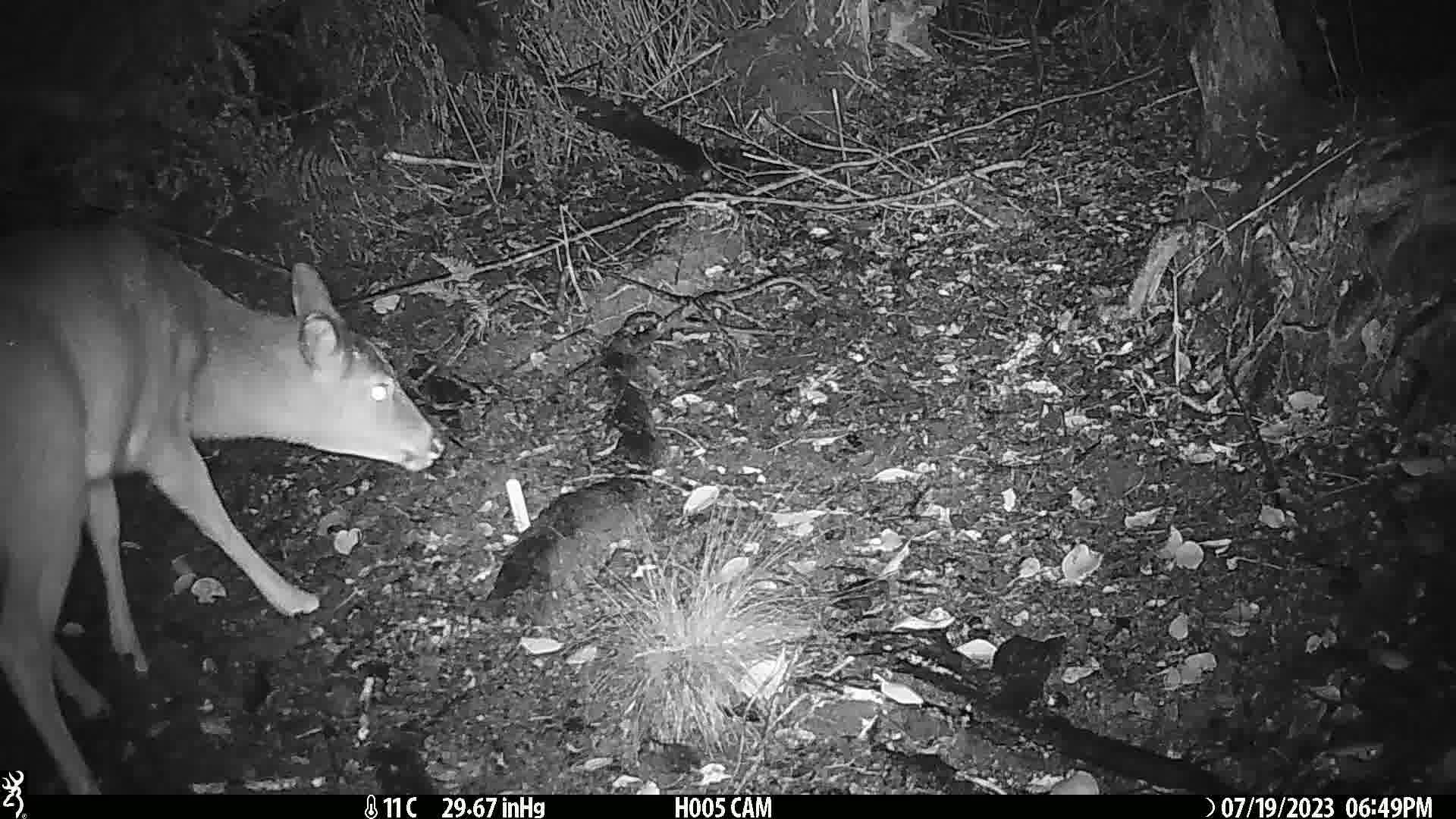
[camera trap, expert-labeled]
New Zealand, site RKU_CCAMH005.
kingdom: Animalia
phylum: Chordata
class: Mammalia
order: Artiodactyla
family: Cervidae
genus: Odocoileus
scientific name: Odocoileus virginianus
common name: white-tailed deer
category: white tailed deer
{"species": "white tailed deer (white-tailed deer) (Odocoileus virginianus)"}